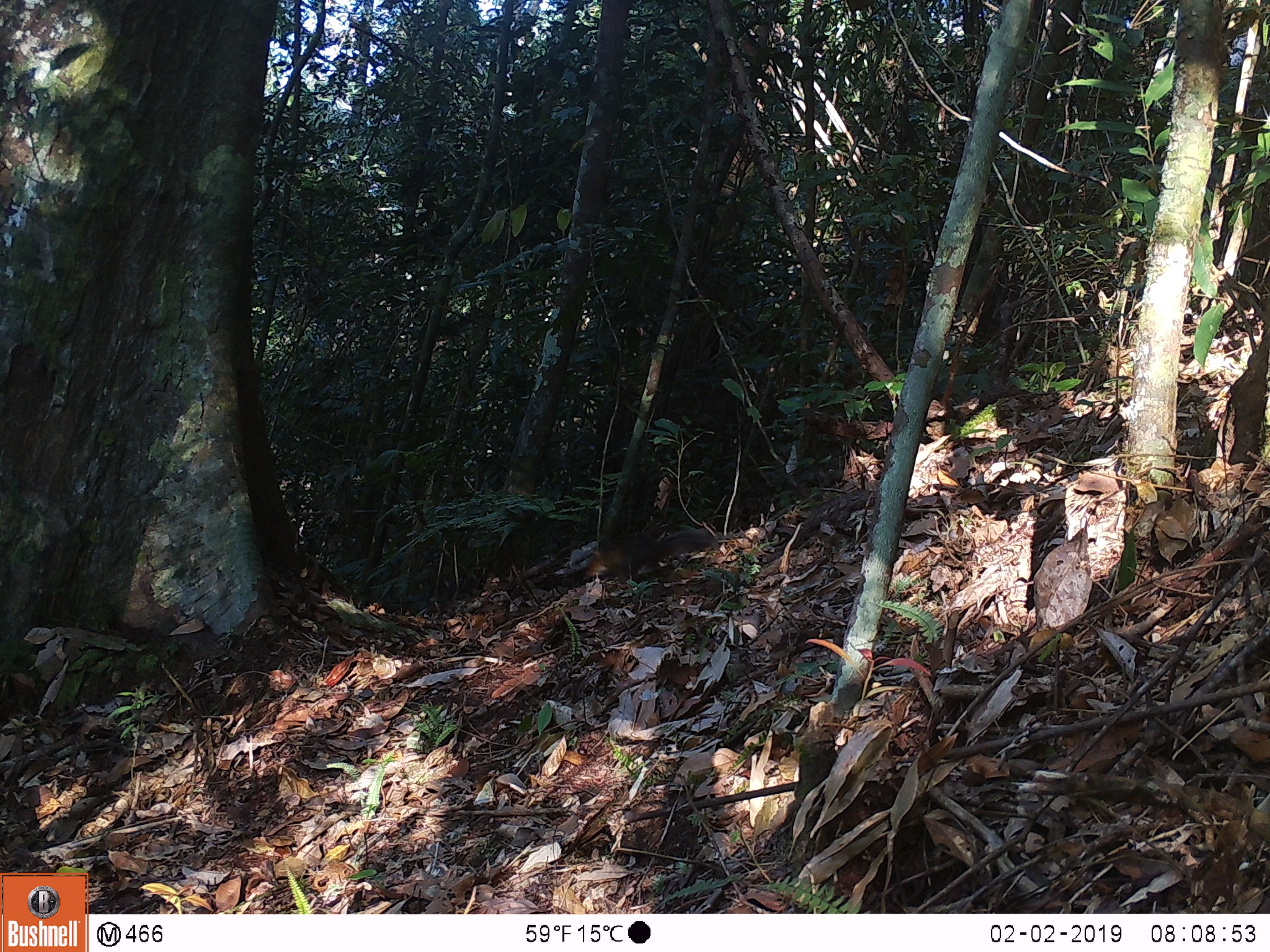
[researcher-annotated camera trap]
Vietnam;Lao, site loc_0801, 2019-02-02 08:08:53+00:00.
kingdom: Animalia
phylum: Chordata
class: Mammalia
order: Rodentia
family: Sciuridae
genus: Dremomys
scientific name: Dremomys rufigenis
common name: red-cheeked squirrel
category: red cheeked squirrel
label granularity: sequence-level